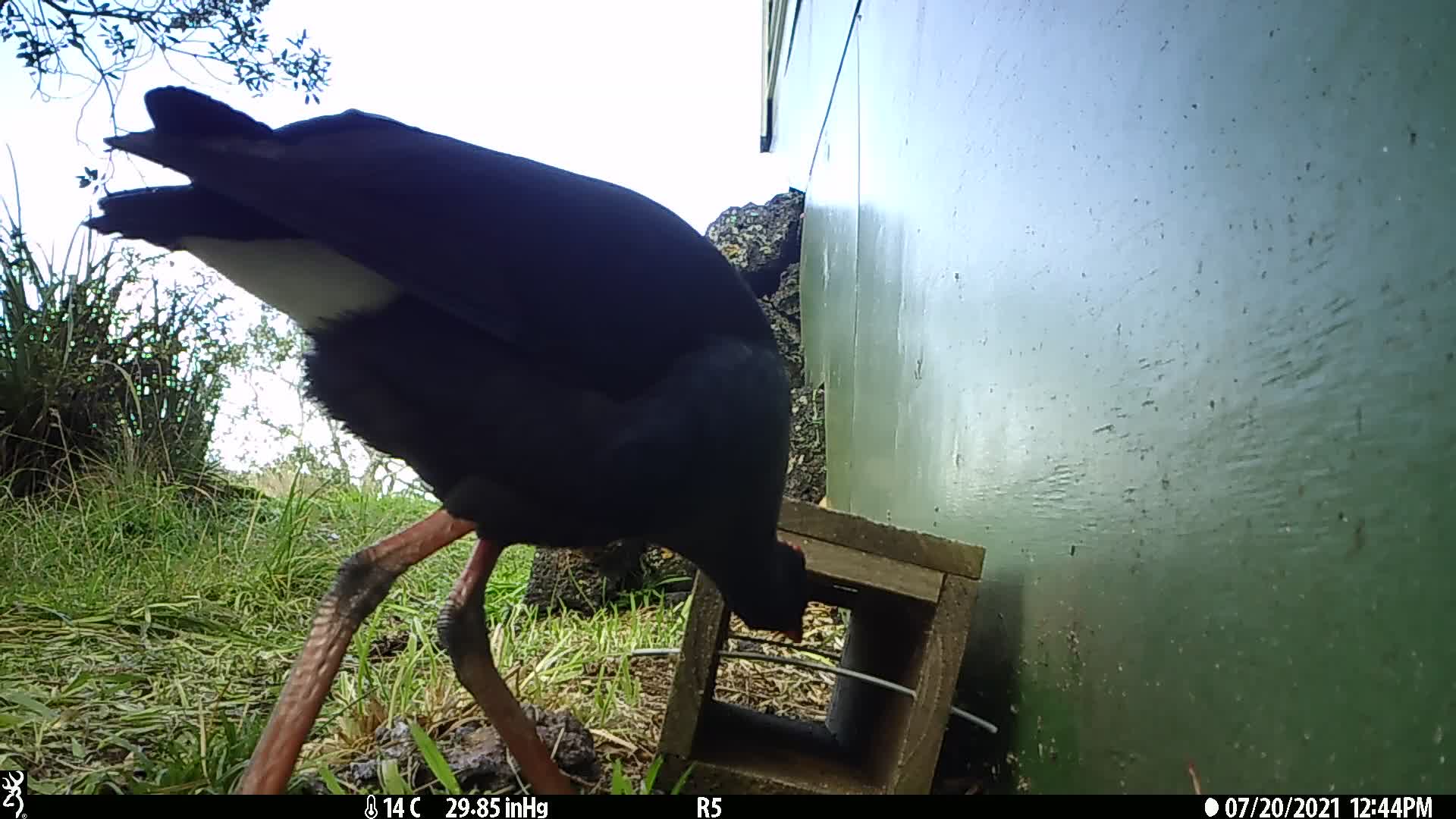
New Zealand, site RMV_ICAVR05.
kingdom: Animalia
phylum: Chordata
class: Aves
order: Gruiformes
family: Rallidae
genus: Porphyrio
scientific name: Porphyrio melanotus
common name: australasian swamphen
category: pukeko